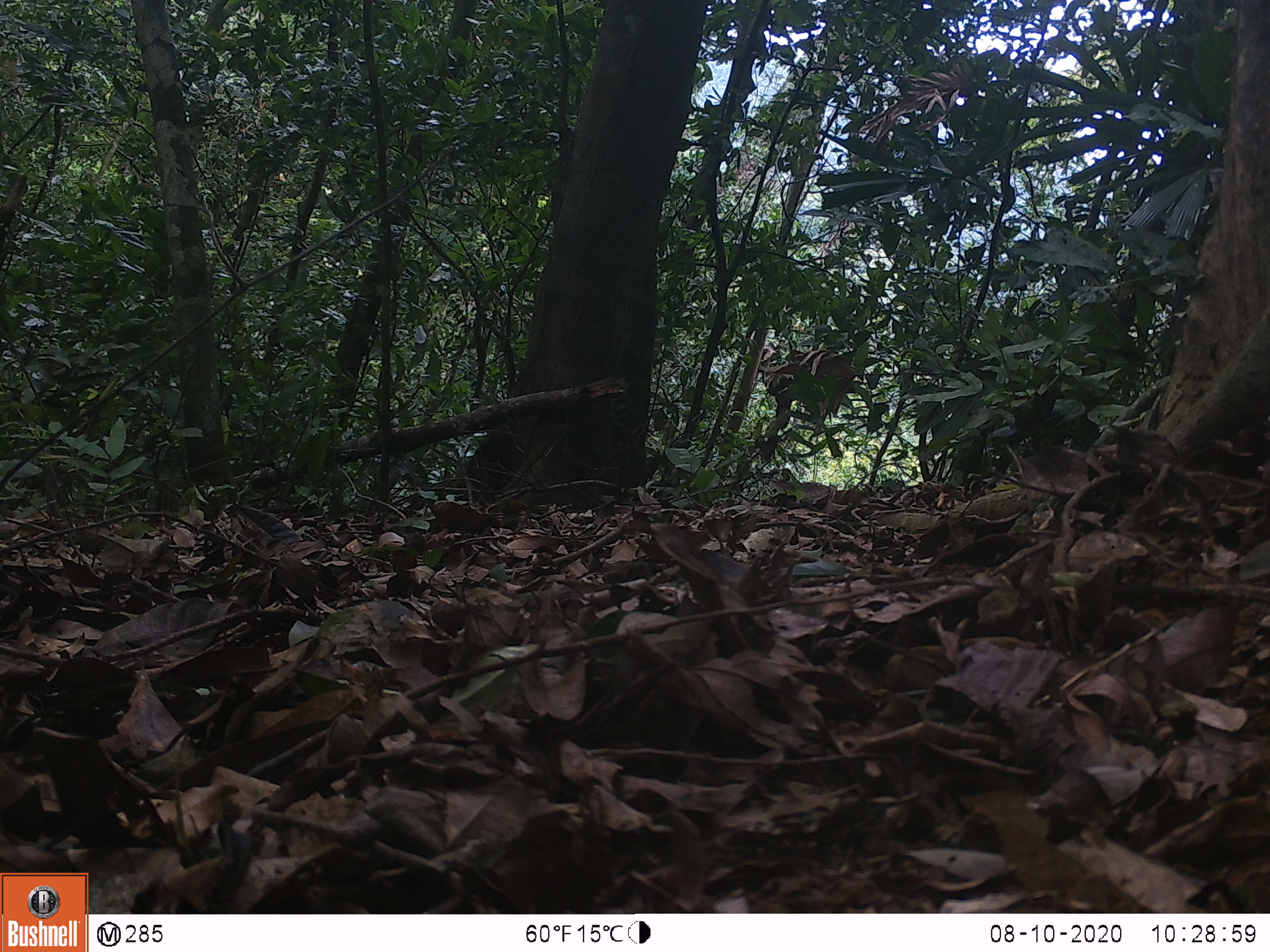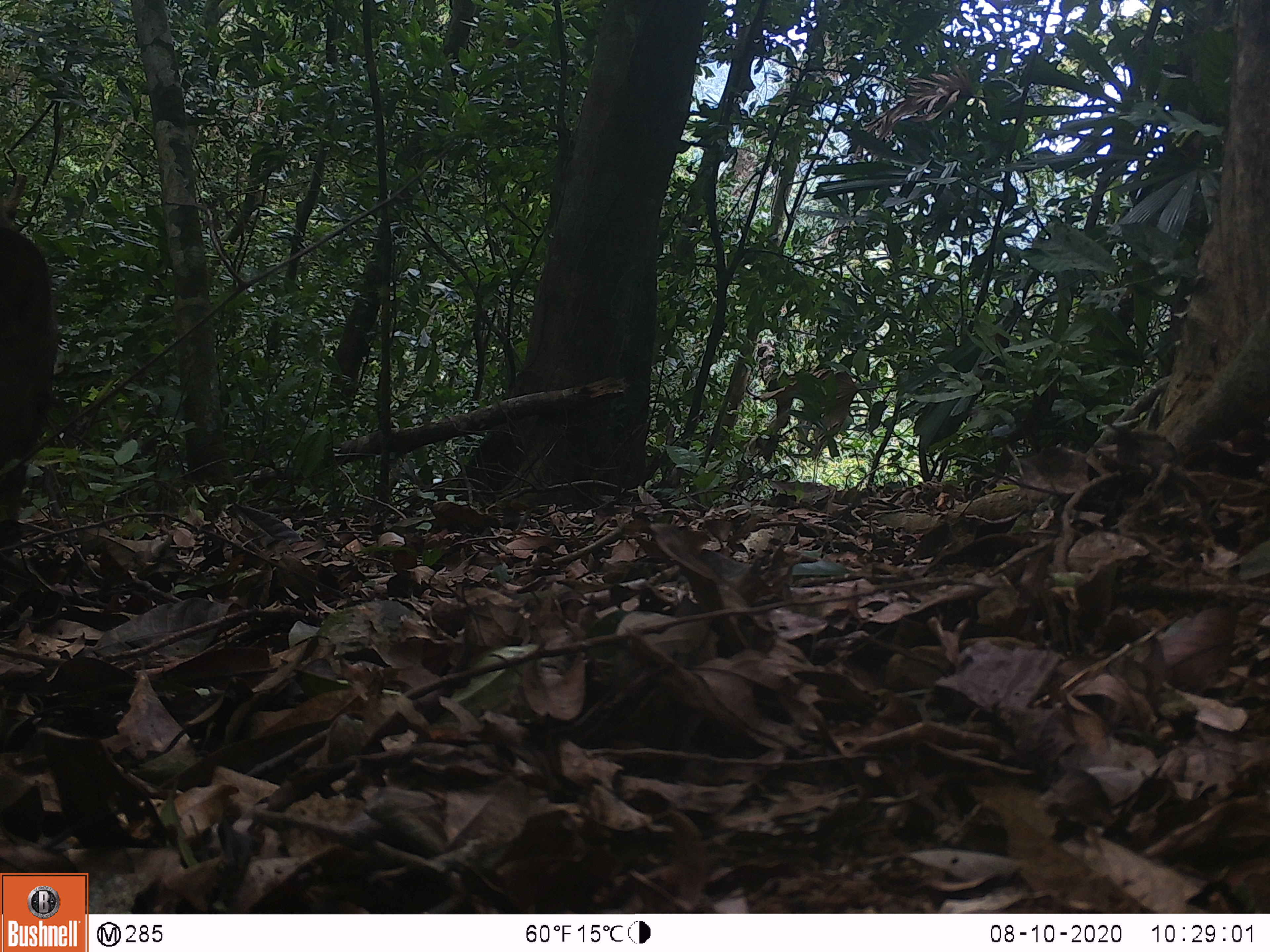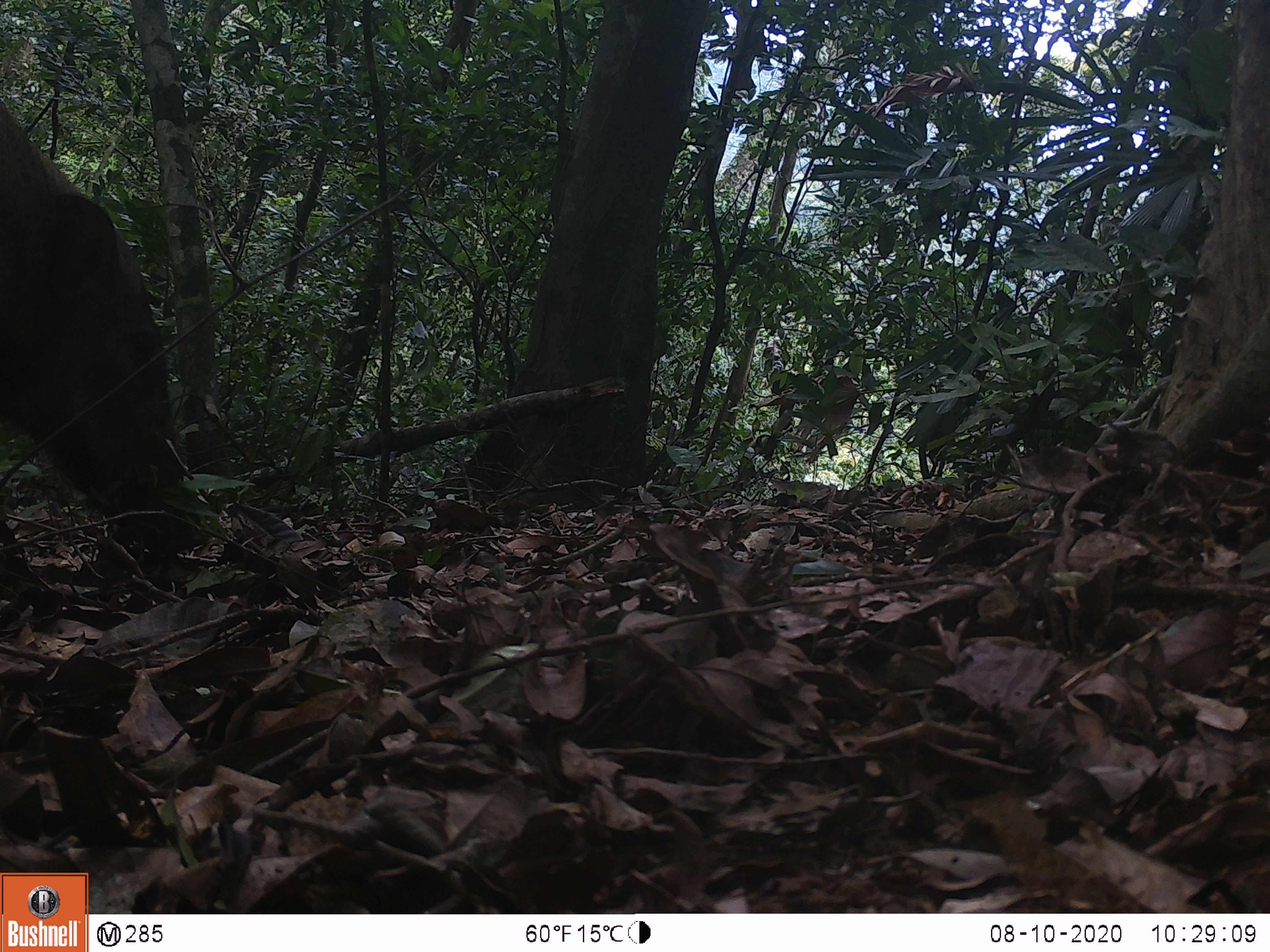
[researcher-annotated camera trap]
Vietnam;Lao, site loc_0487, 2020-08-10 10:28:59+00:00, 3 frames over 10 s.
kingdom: Animalia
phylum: Chordata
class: Mammalia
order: Artiodactyla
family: Suidae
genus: Sus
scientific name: Sus scrofa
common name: eurasian wild pig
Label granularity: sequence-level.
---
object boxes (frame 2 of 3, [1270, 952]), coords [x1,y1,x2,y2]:
eurasian wild pig: [0,168,59,543]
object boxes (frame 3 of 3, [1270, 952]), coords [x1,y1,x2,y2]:
eurasian wild pig: [0,102,212,597]